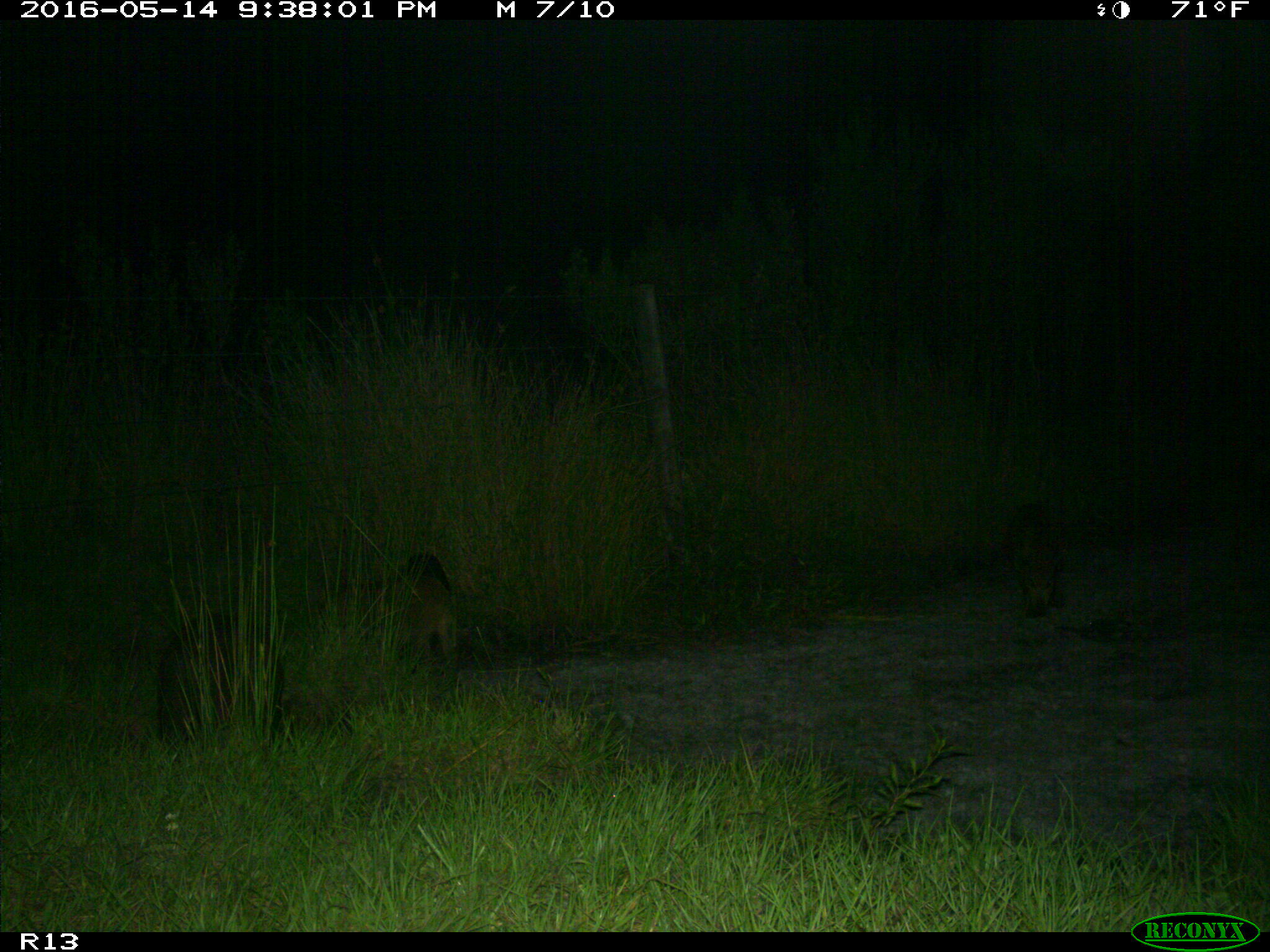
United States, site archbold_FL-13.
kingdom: Animalia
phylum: Chordata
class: Mammalia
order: Artiodactyla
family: Suidae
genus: Sus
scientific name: Sus scrofa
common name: wild boar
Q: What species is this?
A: Sus scrofa (wild boar).